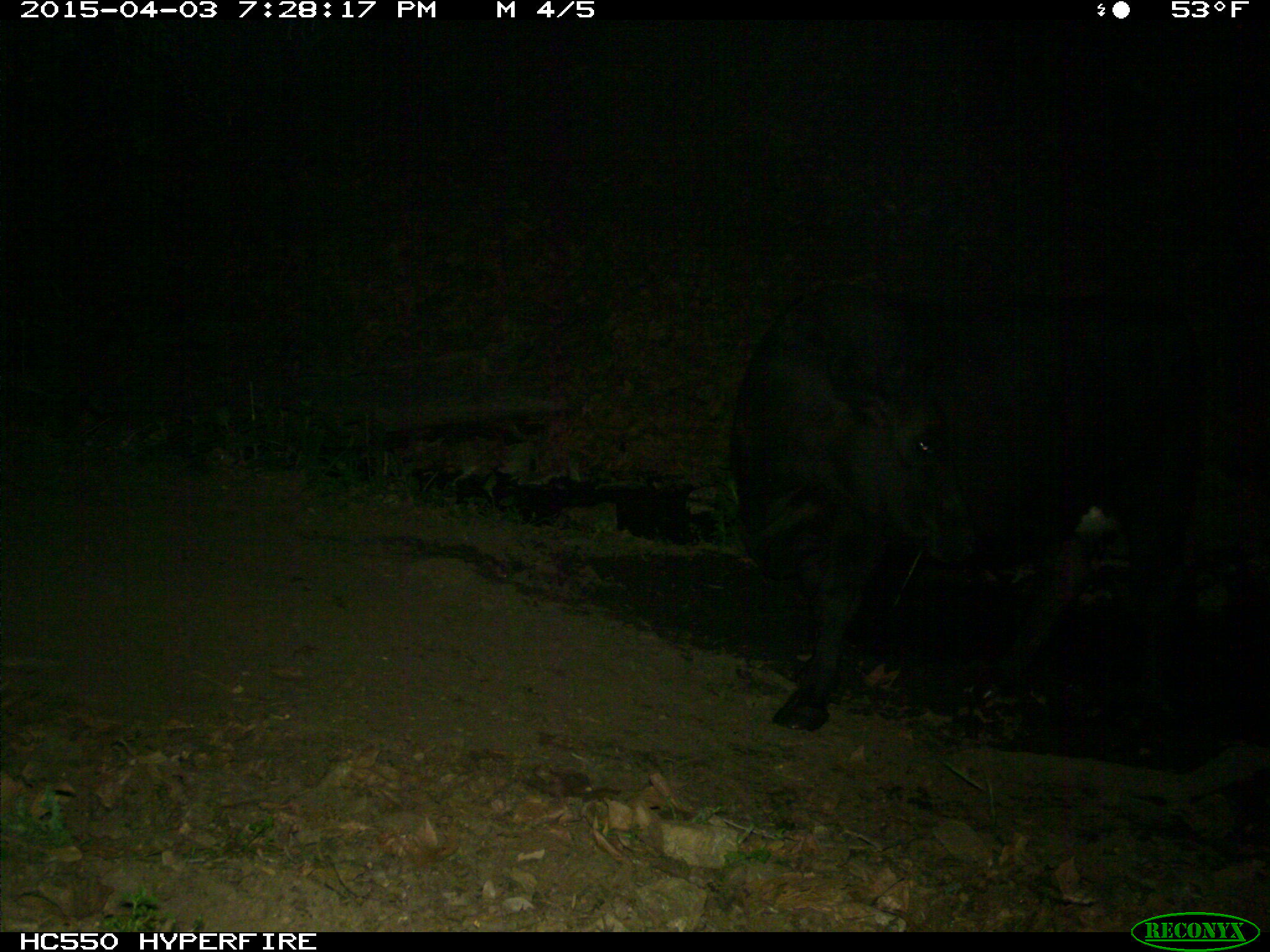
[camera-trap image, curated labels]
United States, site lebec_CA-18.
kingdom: Animalia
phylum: Chordata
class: Mammalia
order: Artiodactyla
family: Bovidae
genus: Bos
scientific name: Bos taurus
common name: domestic cow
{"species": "Bos taurus (domestic cow)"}